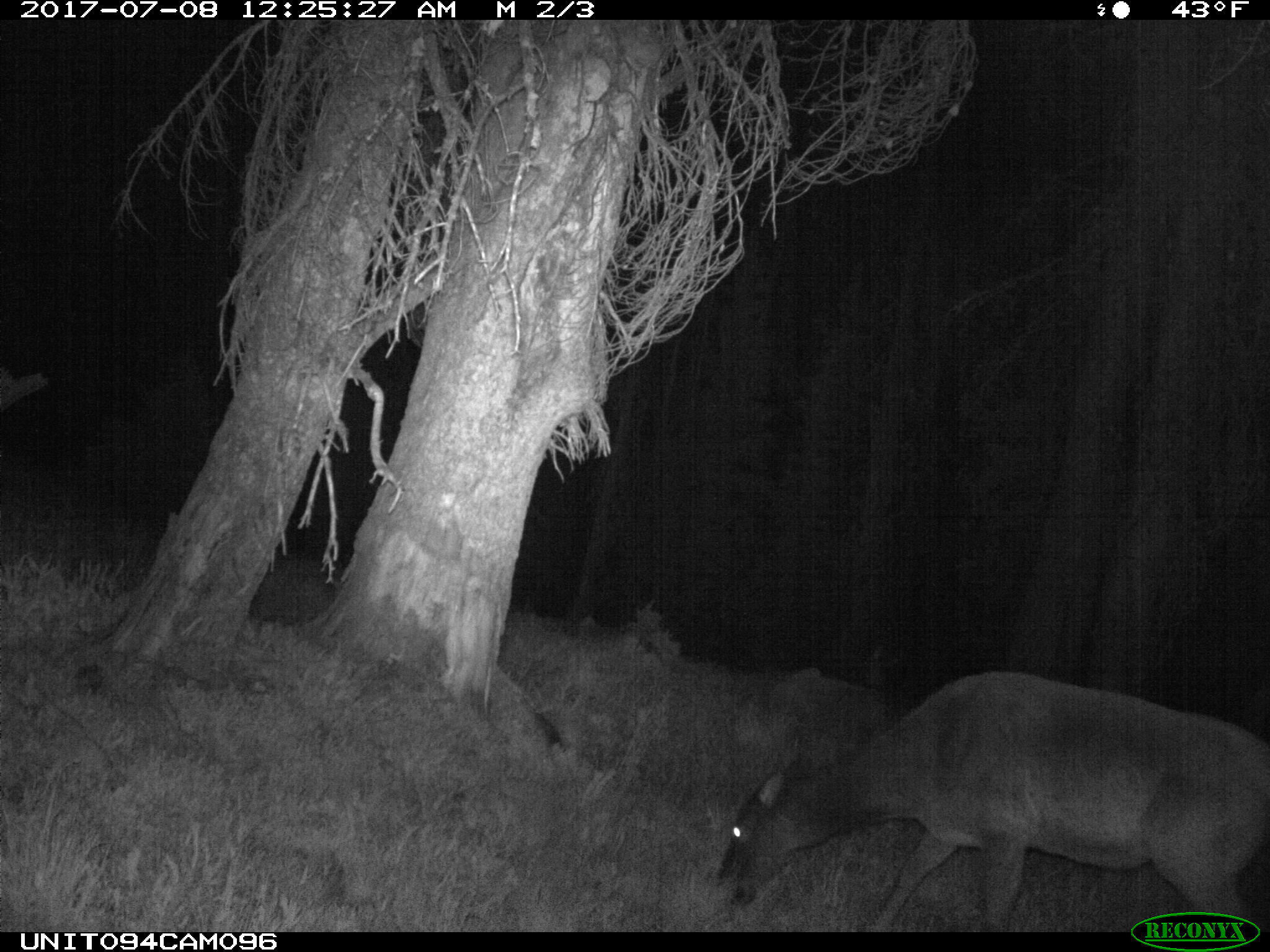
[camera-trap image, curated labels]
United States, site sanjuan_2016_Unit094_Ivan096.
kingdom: Animalia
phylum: Chordata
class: Mammalia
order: Artiodactyla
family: Cervidae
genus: Cervus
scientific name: Cervus elaphus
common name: red deer